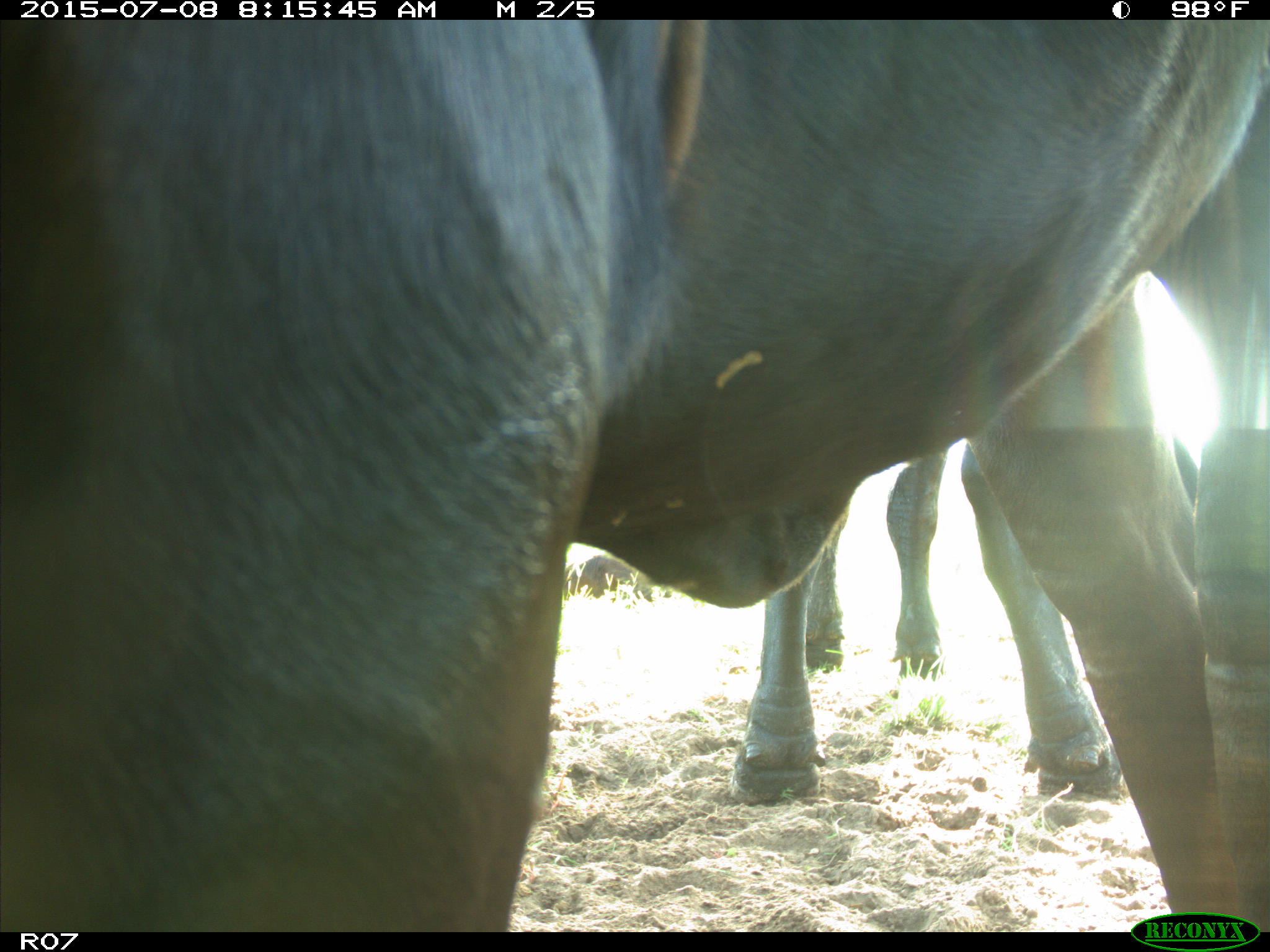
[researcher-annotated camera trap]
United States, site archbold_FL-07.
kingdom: Animalia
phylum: Chordata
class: Mammalia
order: Artiodactyla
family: Bovidae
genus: Bos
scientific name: Bos taurus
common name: domestic cow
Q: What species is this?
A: Bos taurus (domestic cow).